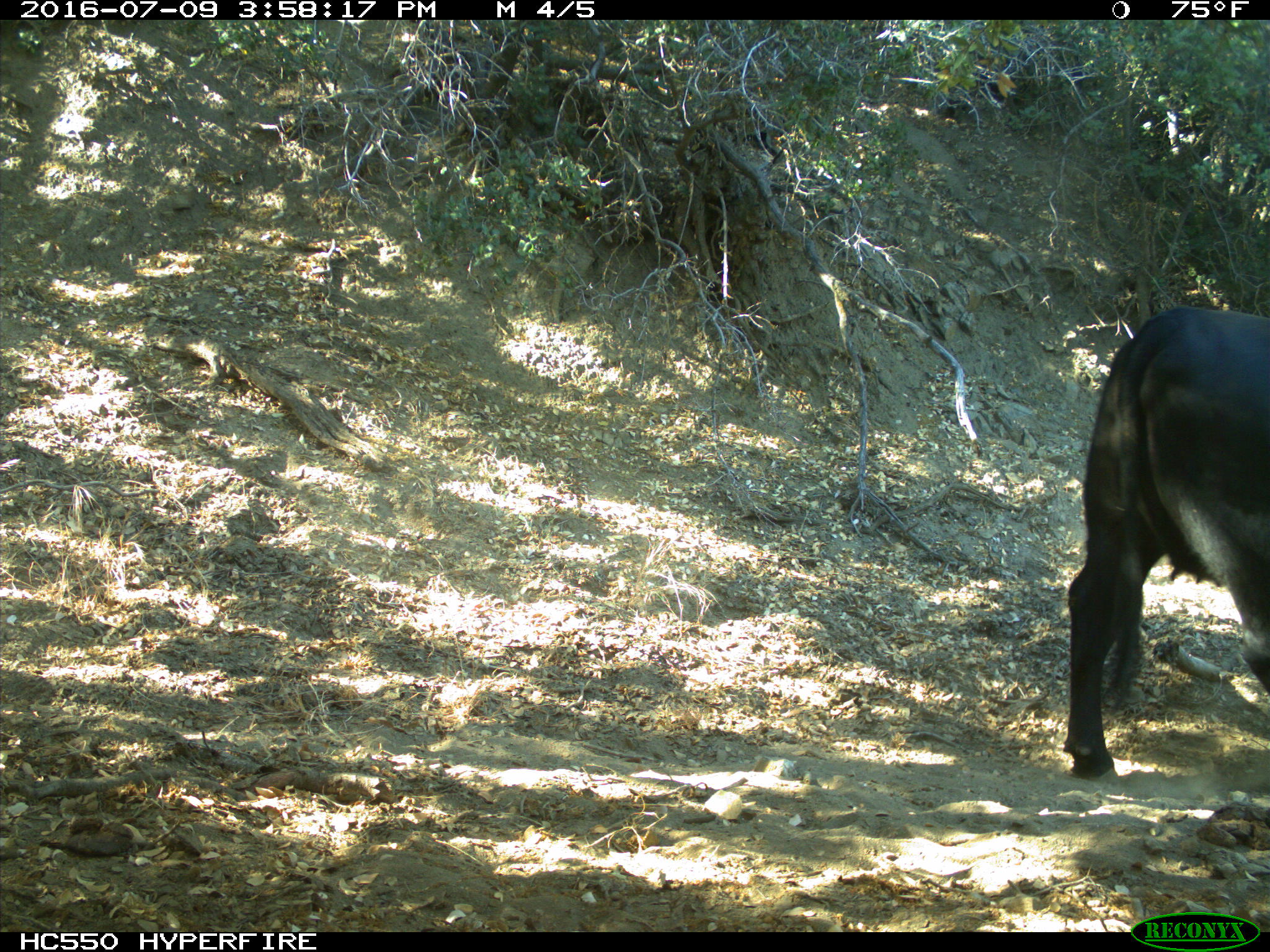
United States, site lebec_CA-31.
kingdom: Animalia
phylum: Chordata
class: Mammalia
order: Artiodactyla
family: Bovidae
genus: Bos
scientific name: Bos taurus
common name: domestic cow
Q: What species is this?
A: Bos taurus (domestic cow).